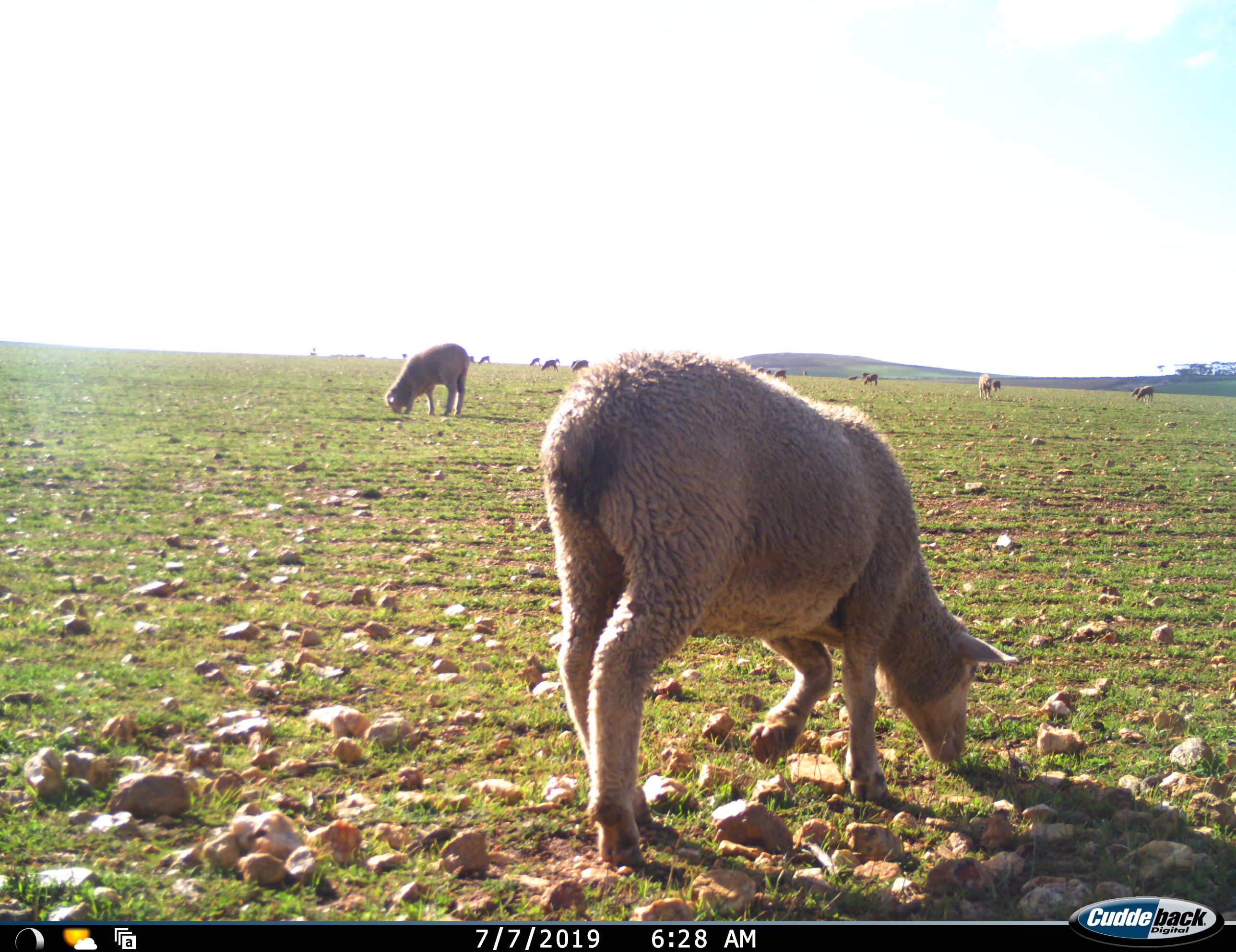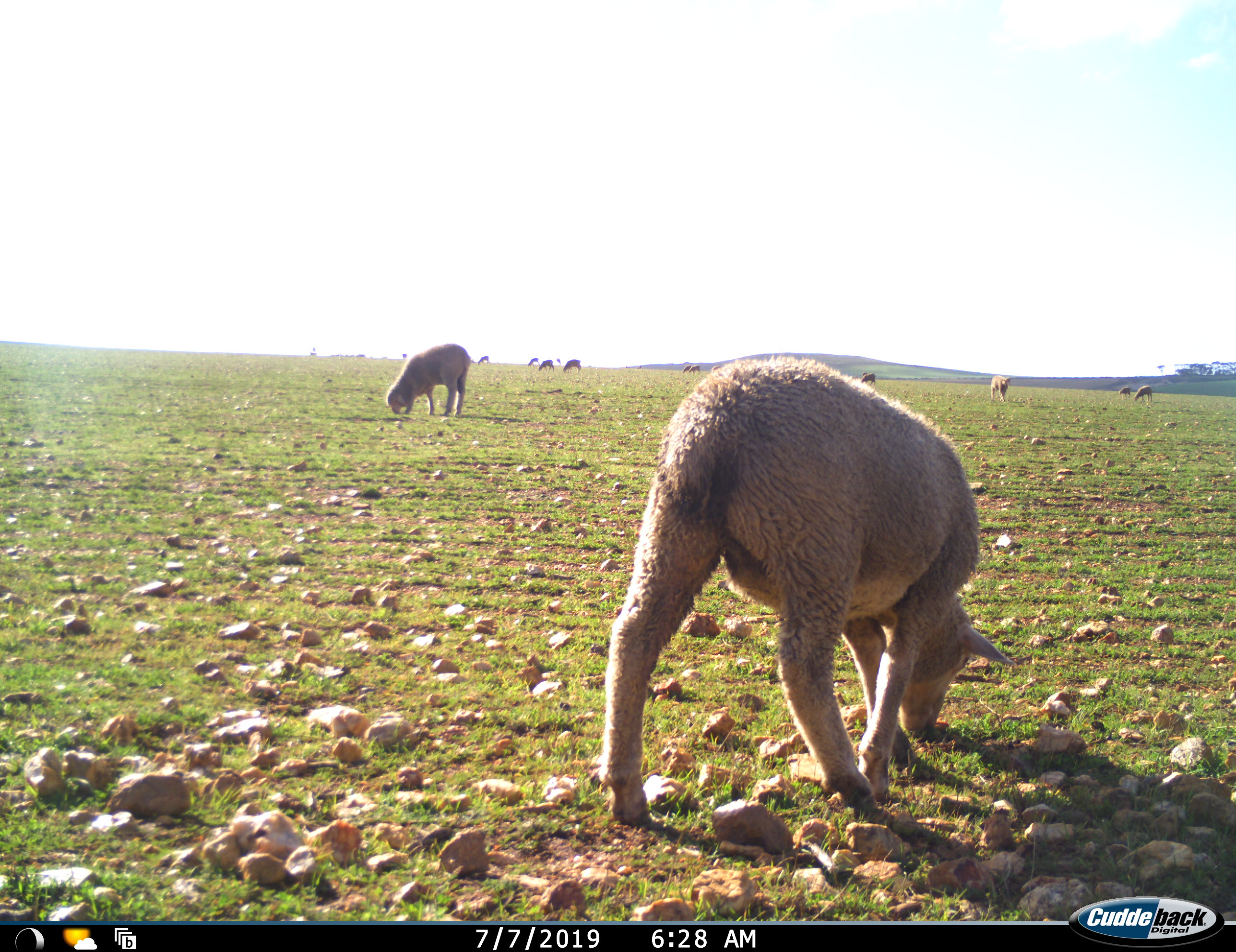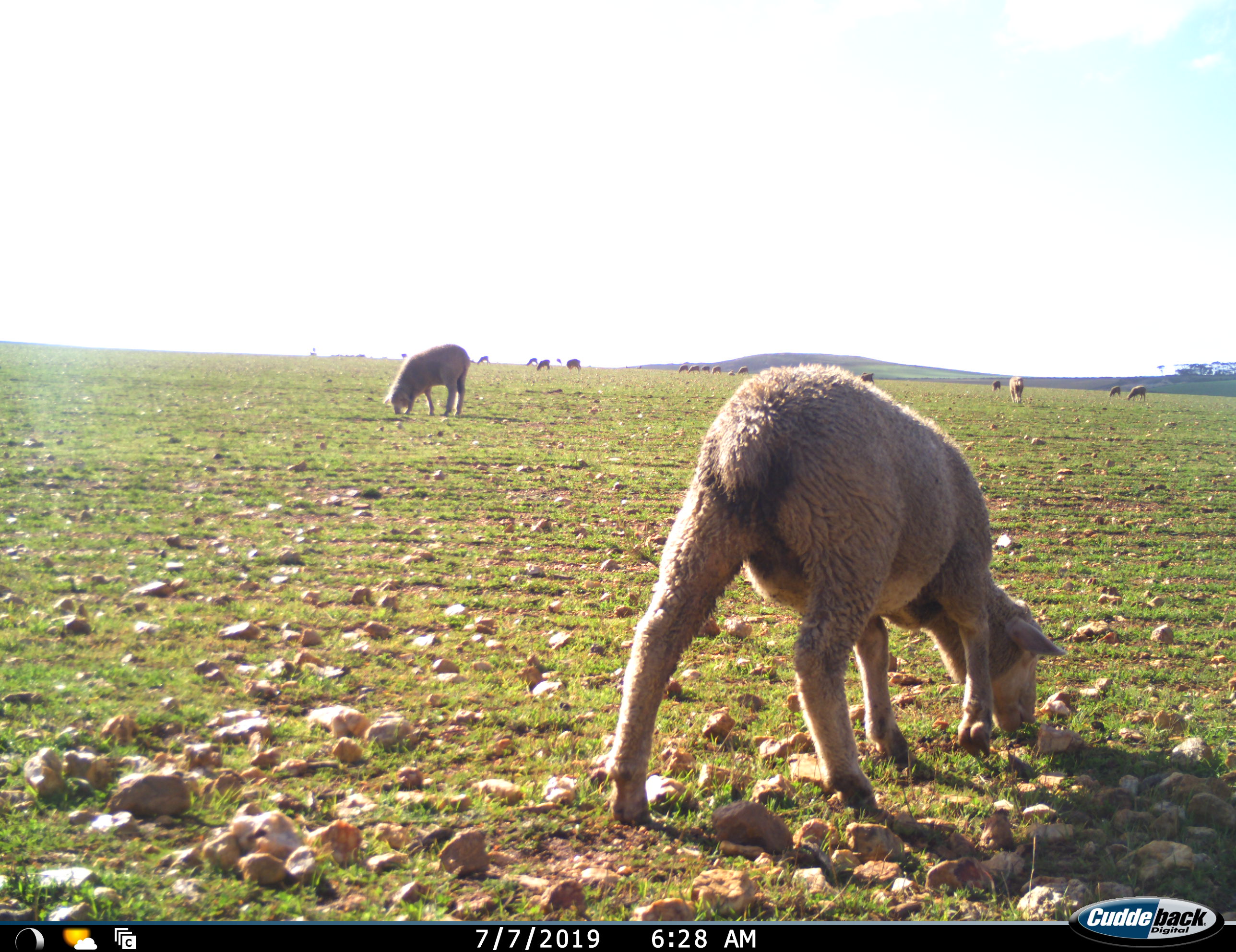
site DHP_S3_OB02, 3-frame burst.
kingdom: Animalia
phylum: Chordata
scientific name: Vertebrata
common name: domestic animal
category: domesticanimal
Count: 11-50.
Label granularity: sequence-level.